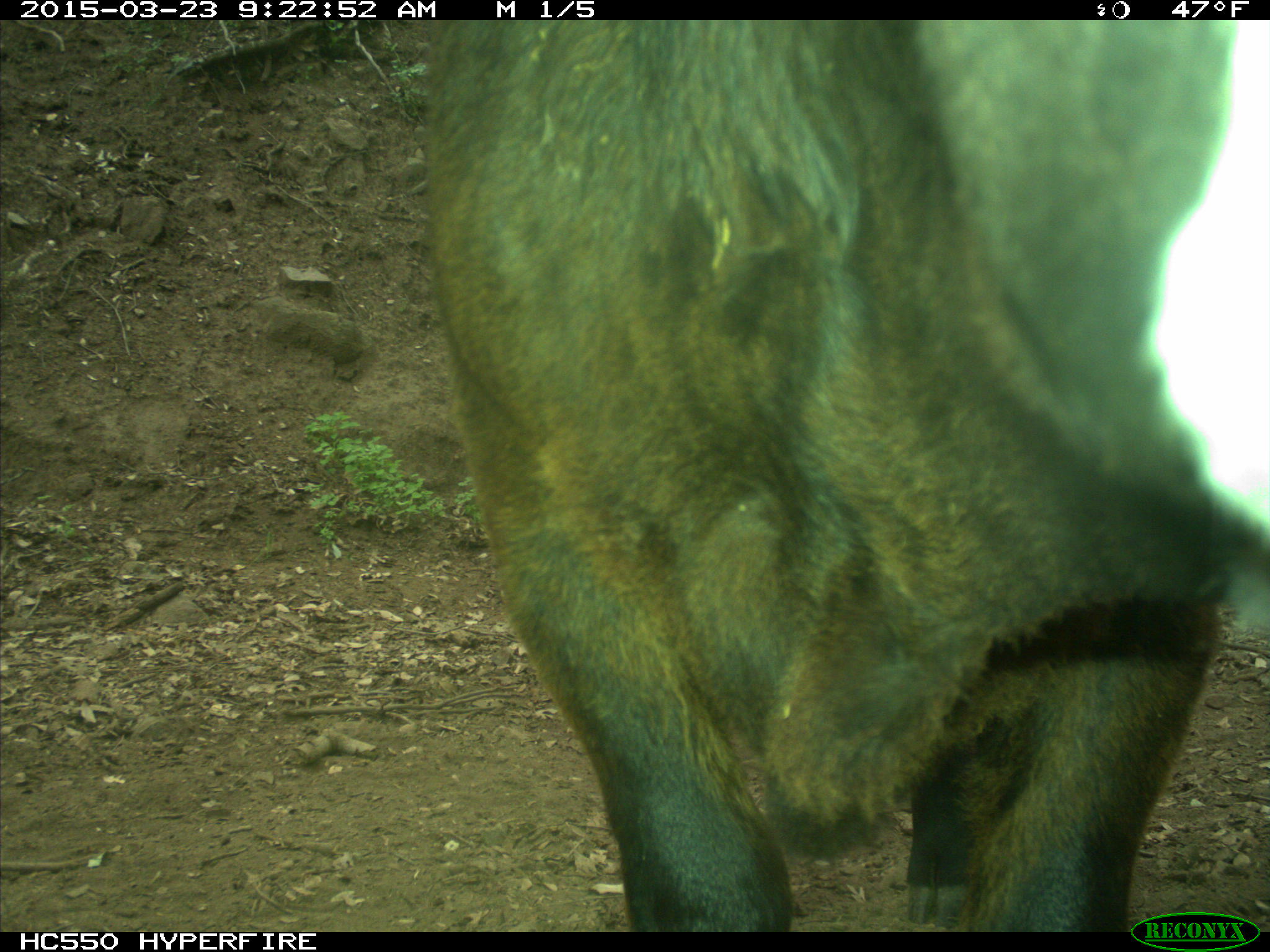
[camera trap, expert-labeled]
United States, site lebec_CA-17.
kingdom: Animalia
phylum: Chordata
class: Mammalia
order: Artiodactyla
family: Bovidae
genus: Bos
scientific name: Bos taurus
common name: domestic cow